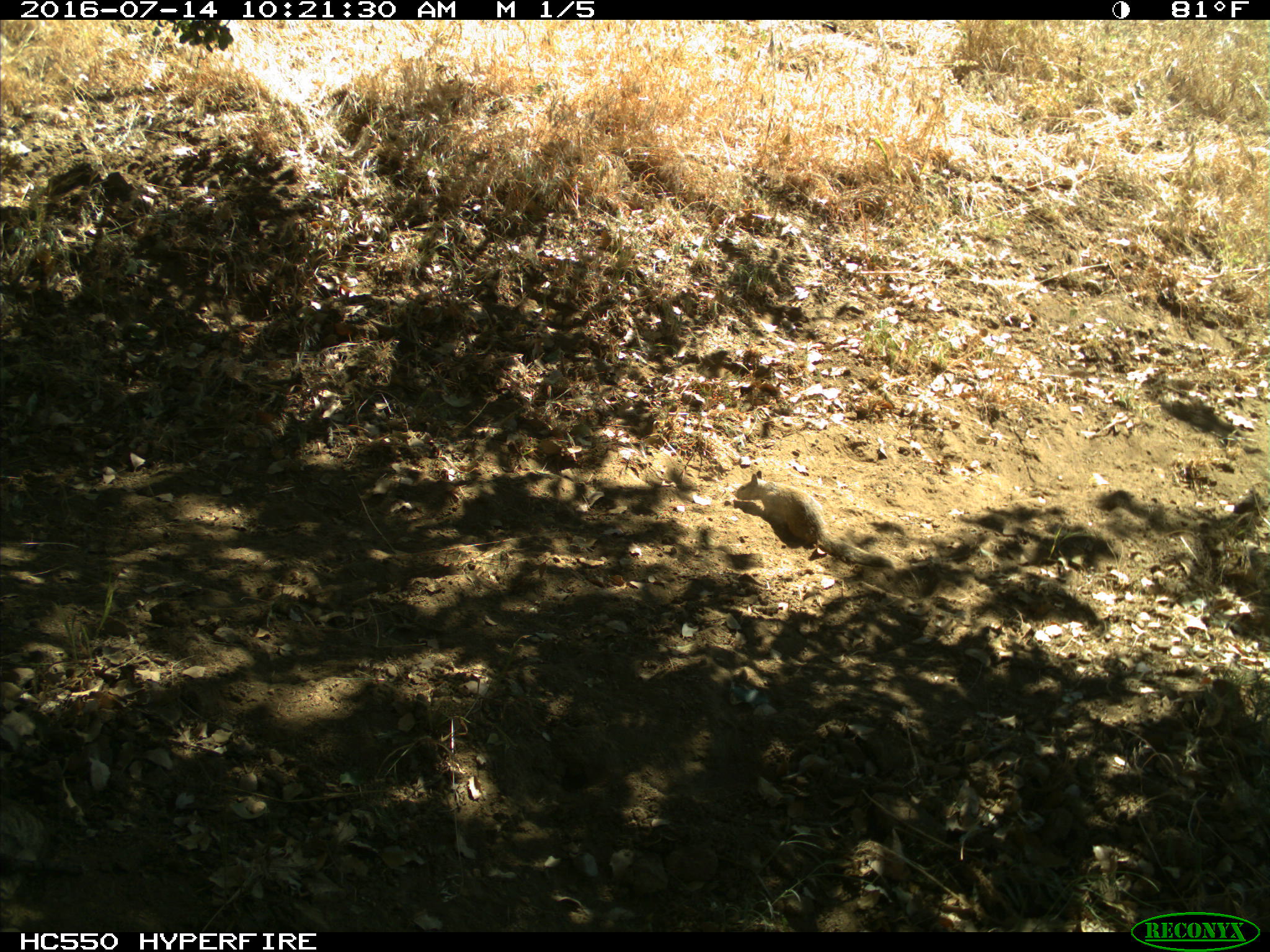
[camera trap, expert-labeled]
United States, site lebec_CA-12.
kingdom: Animalia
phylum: Chordata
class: Mammalia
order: Rodentia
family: Sciuridae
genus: Otospermophilus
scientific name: Otospermophilus beecheyi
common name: california ground squirrel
Otospermophilus beecheyi (california ground squirrel).